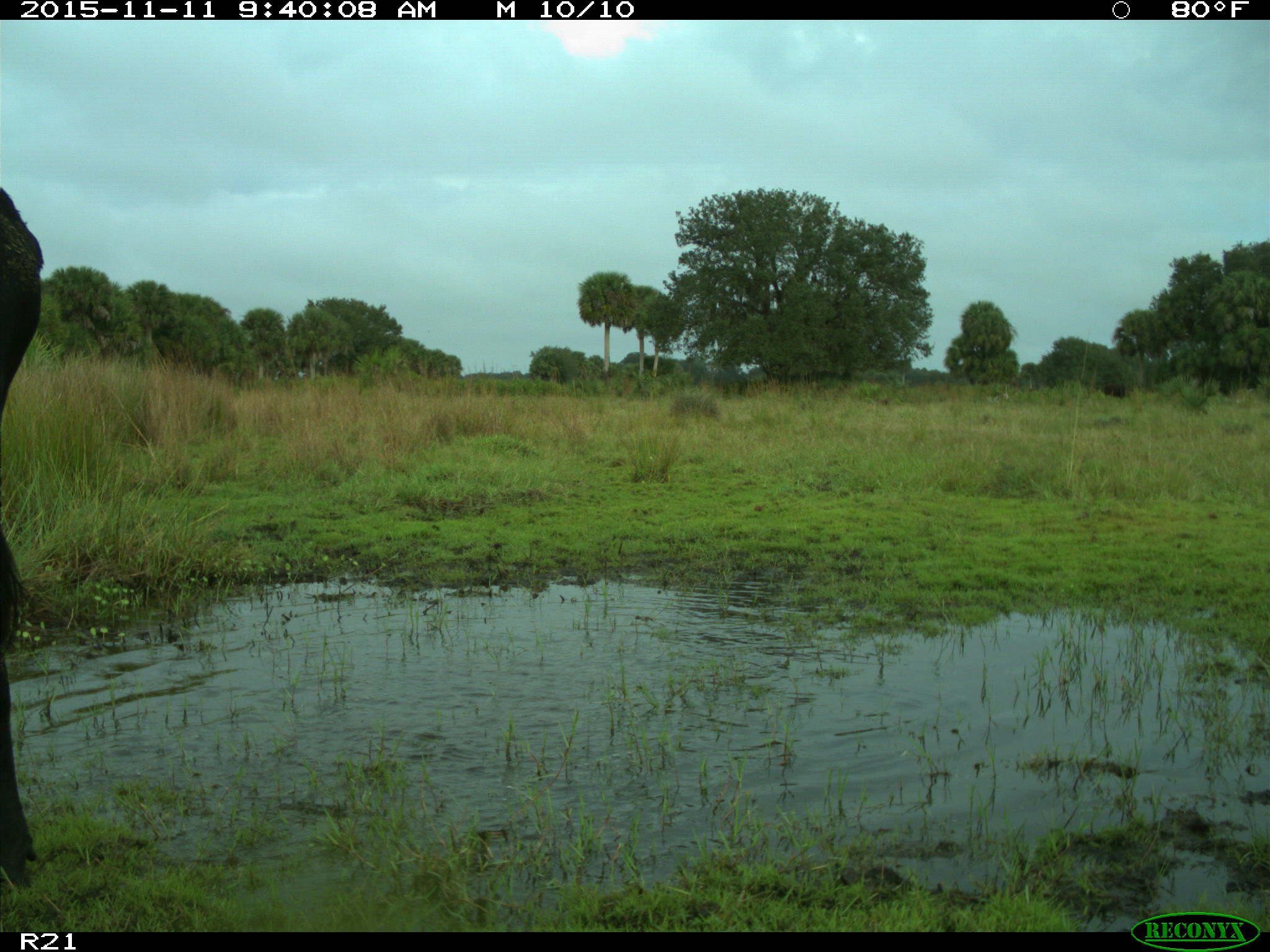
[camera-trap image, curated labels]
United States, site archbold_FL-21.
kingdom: Animalia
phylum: Chordata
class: Mammalia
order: Artiodactyla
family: Bovidae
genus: Bos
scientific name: Bos taurus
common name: domestic cow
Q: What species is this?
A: Bos taurus (domestic cow).